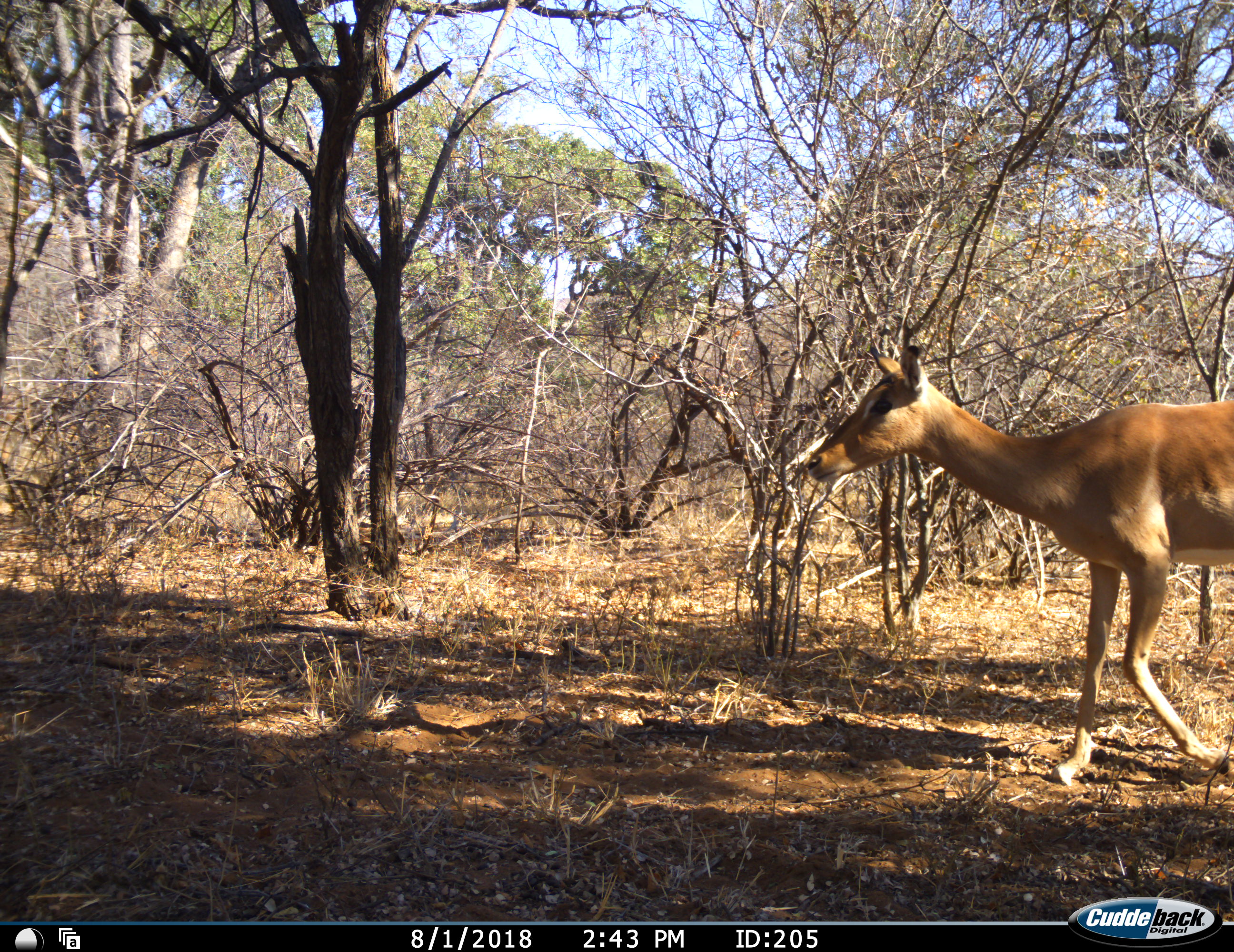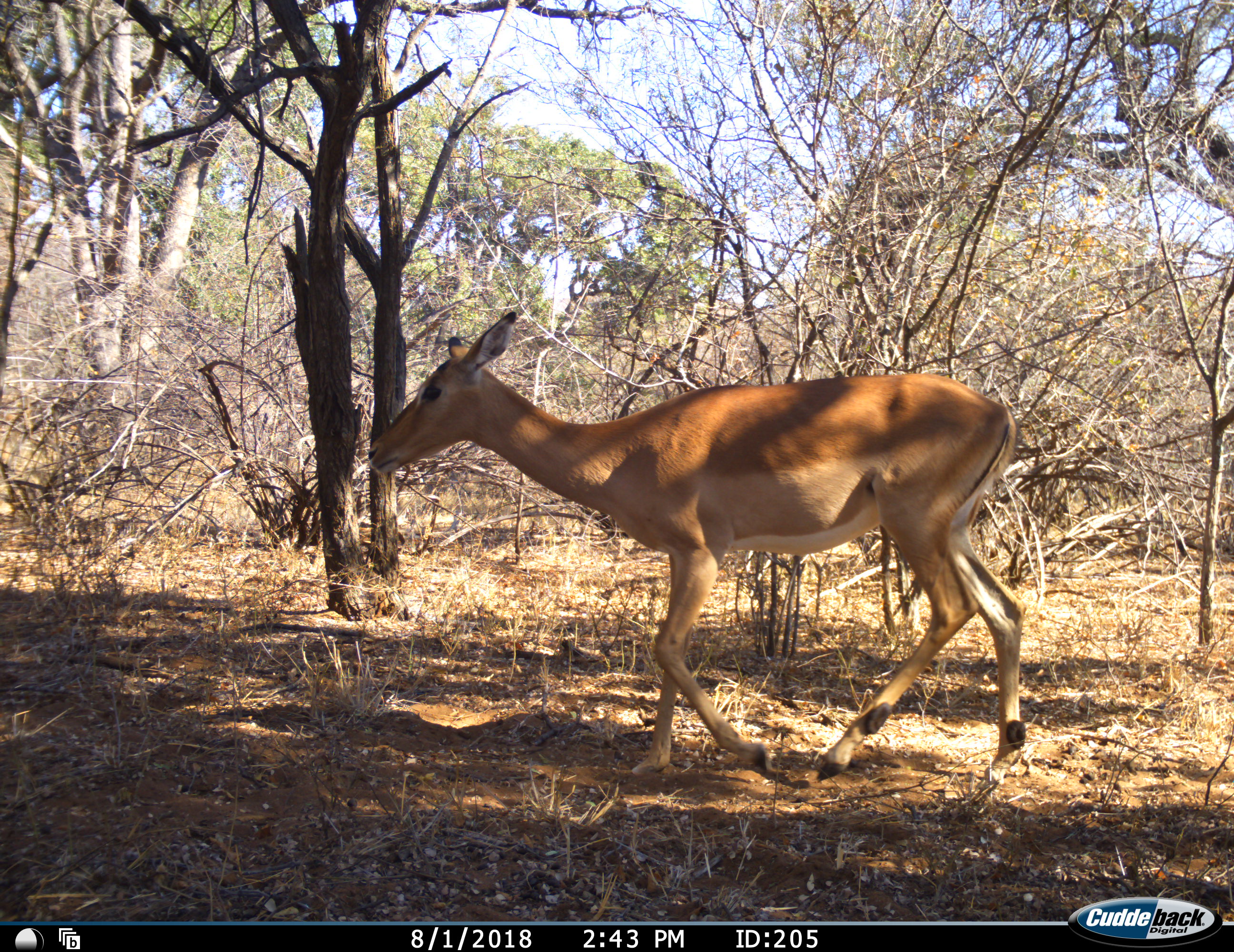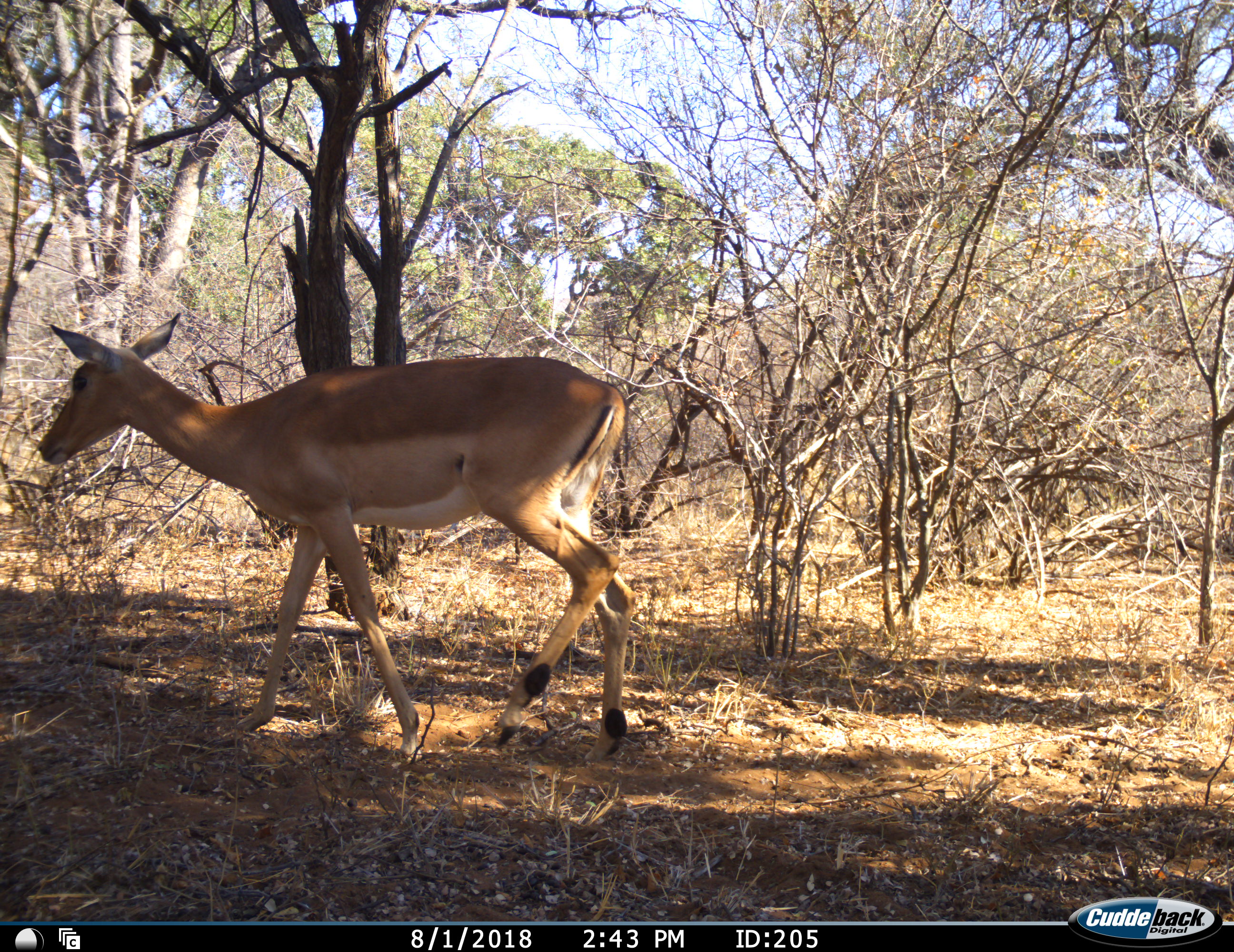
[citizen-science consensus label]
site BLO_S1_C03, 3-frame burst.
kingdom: Animalia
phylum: Chordata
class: Mammalia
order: Artiodactyla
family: Bovidae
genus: Aepyceros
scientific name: Aepyceros melampus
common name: impala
Impala (Aepyceros melampus), count 1. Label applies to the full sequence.